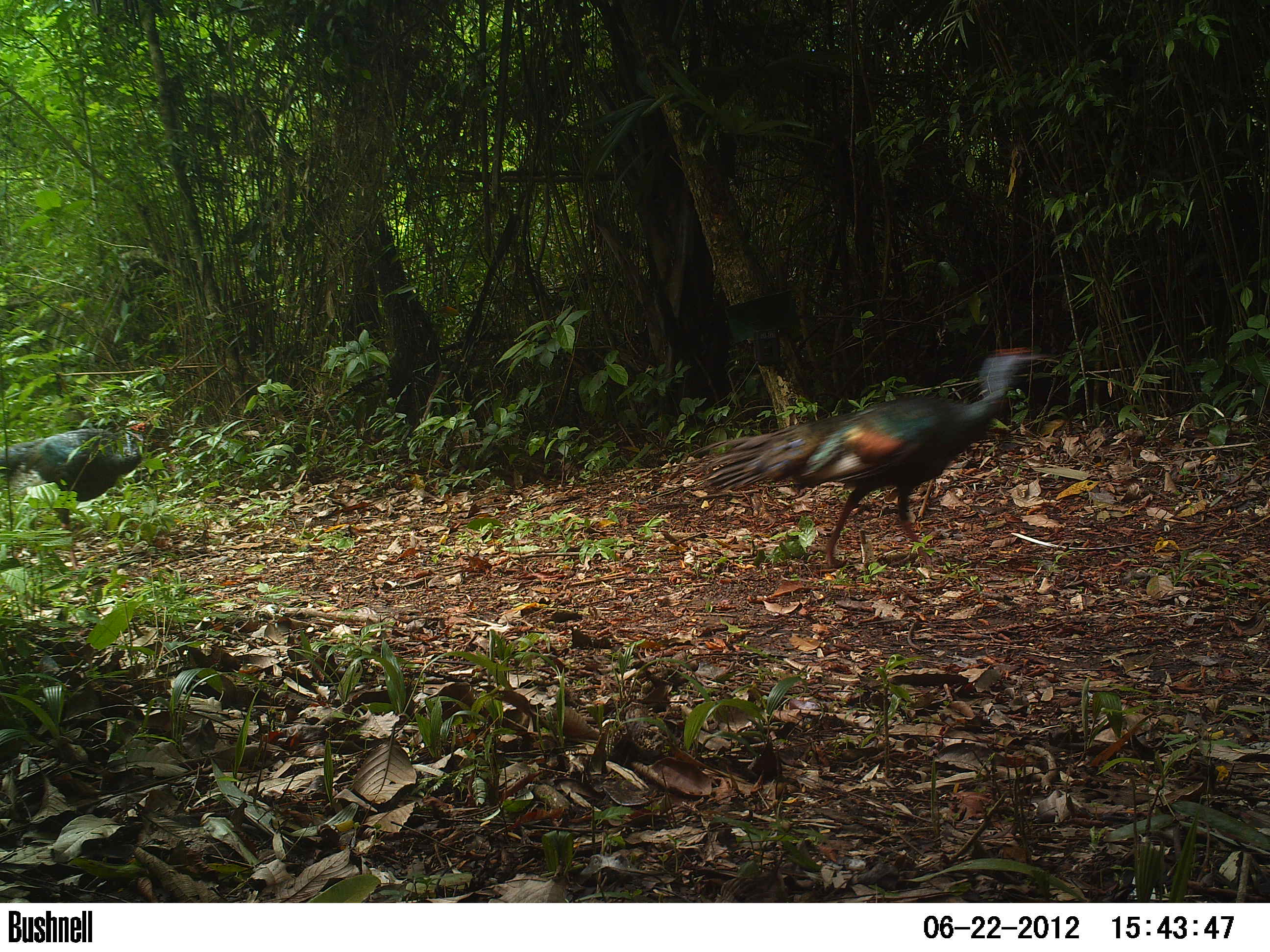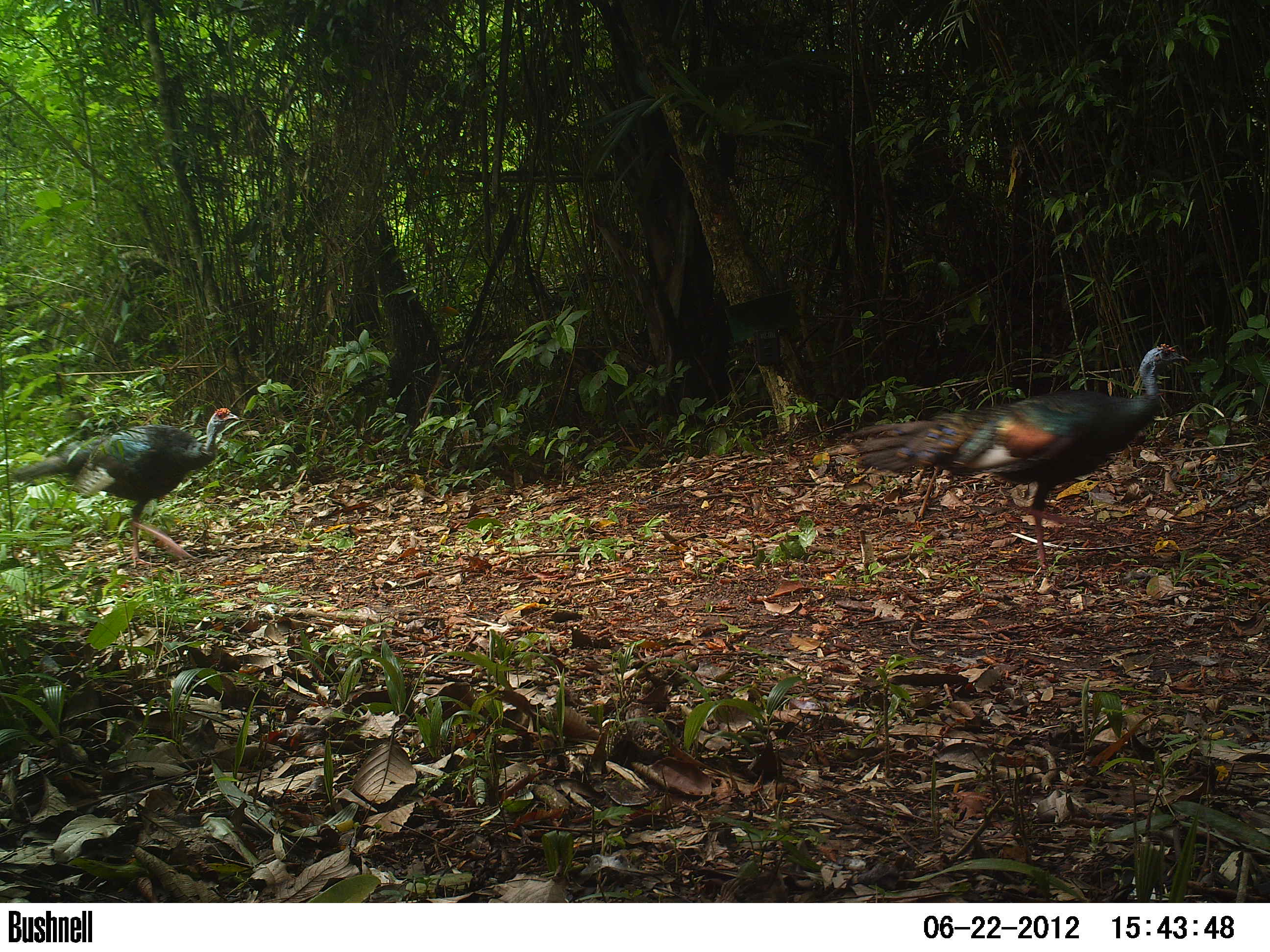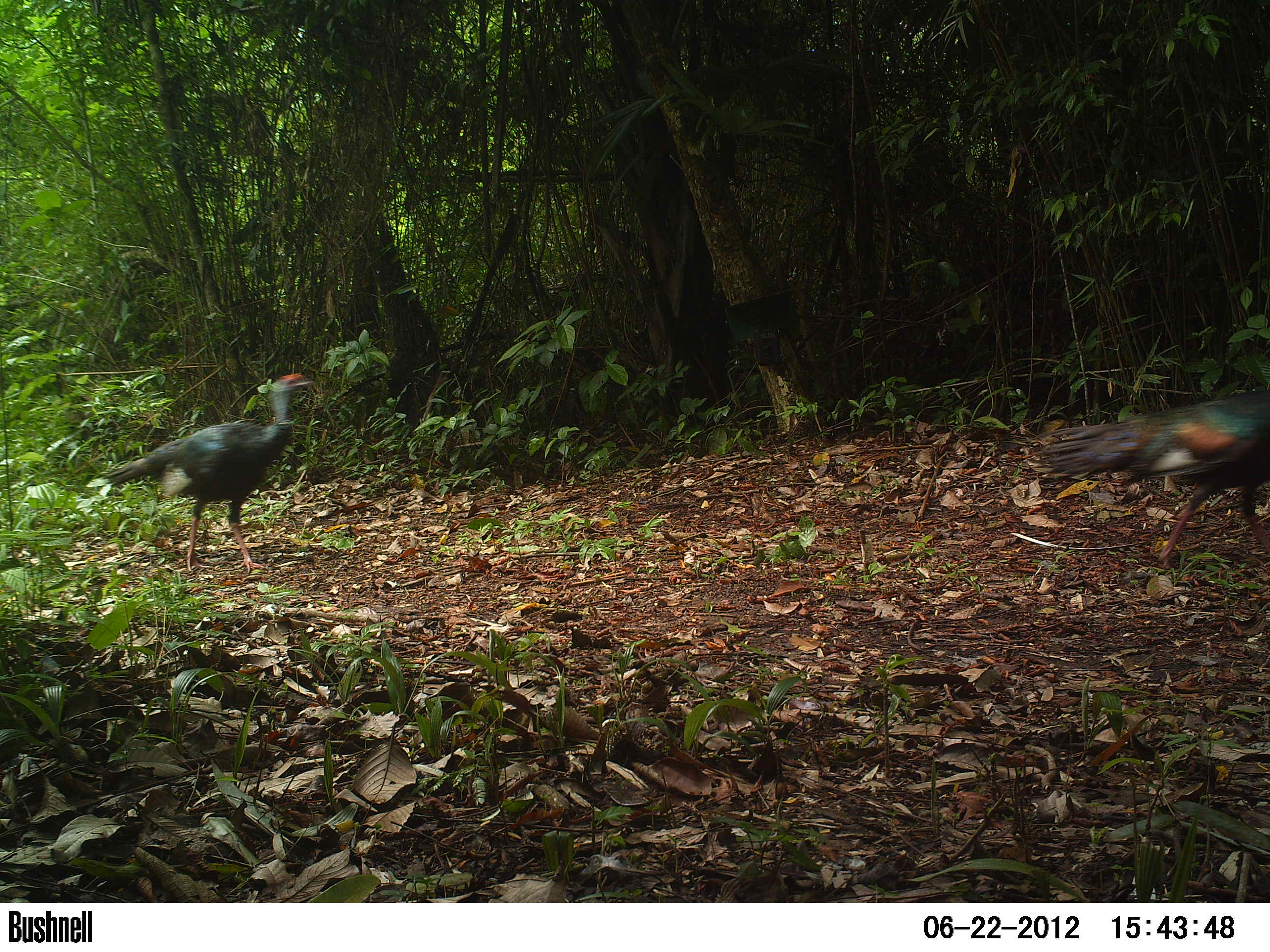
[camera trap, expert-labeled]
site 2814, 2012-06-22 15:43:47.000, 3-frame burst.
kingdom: Animalia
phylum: Chordata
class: Aves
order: Galliformes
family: Phasianidae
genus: Meleagris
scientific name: Meleagris ocellata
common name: ocellated turkey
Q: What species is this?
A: Meleagris ocellata (ocellated turkey).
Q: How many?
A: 3.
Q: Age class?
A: Adult.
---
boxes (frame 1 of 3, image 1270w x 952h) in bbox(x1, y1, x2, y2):
meleagris ocellata: bbox(686, 345, 1044, 571); bbox(0, 419, 146, 569)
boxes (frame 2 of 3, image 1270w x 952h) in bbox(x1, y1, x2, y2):
meleagris ocellata: bbox(850, 343, 1189, 570); bbox(7, 407, 239, 569)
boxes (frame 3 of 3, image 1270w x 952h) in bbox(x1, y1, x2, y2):
meleagris ocellata: bbox(101, 372, 315, 574); bbox(1029, 389, 1270, 568)